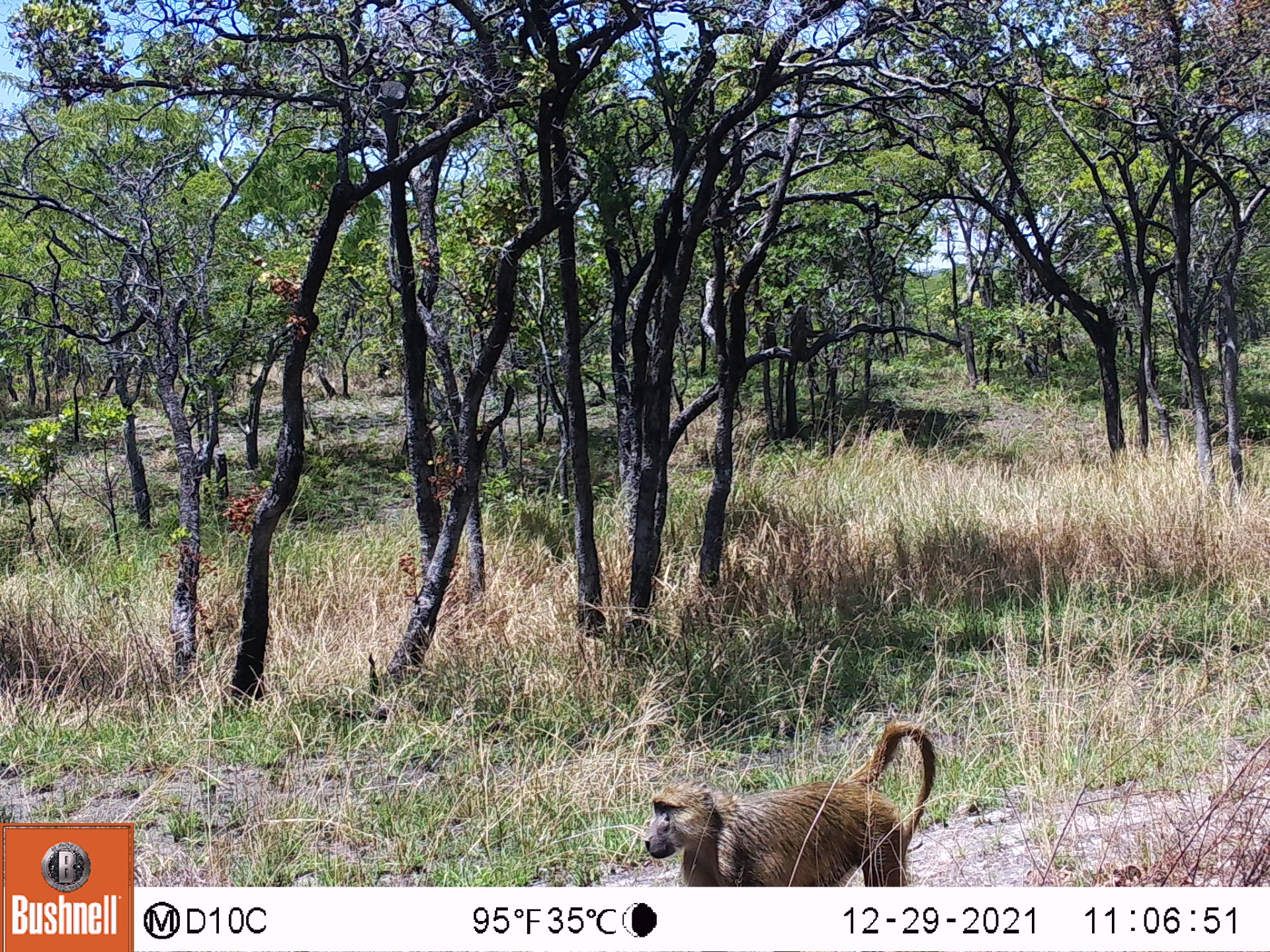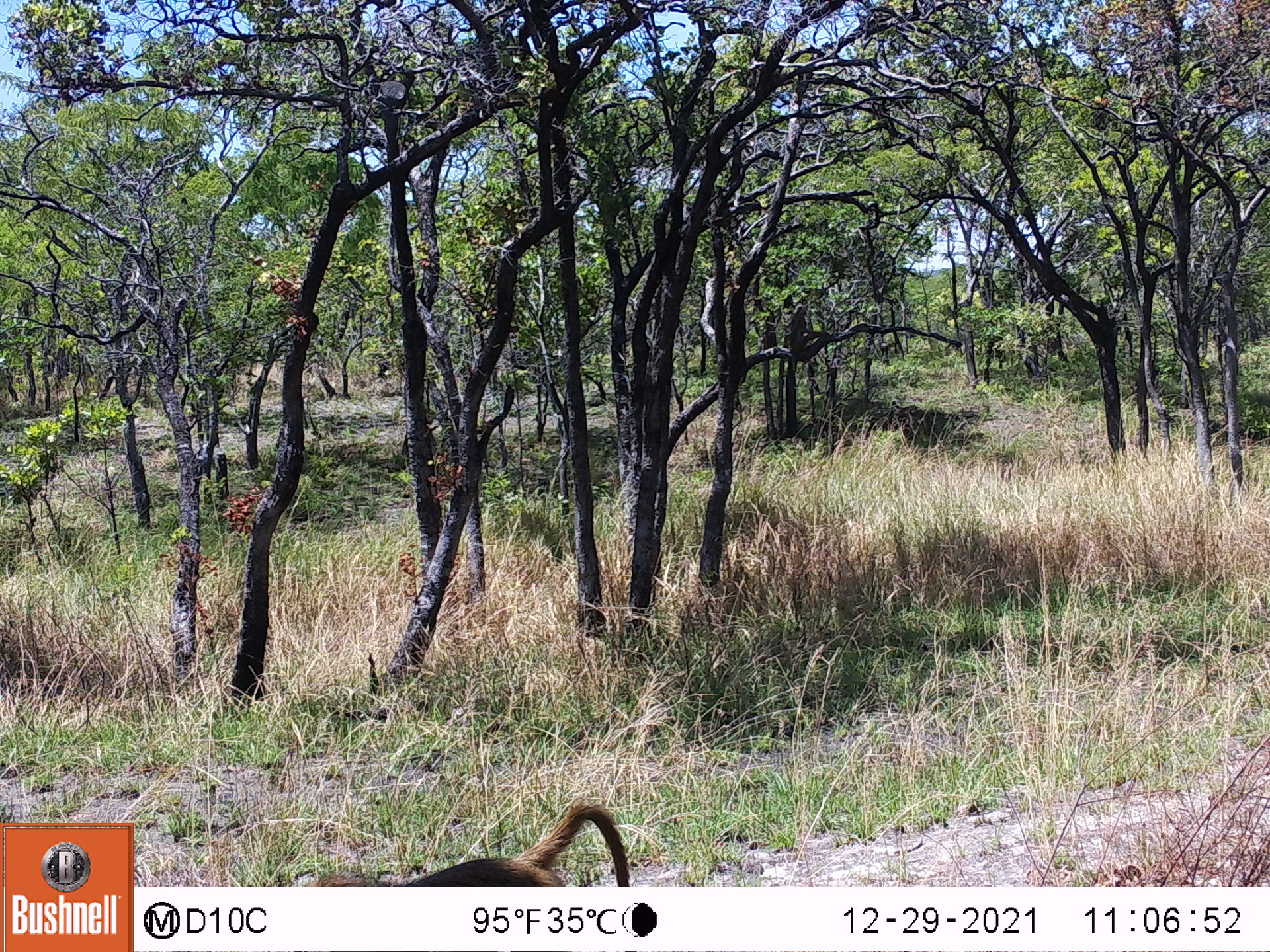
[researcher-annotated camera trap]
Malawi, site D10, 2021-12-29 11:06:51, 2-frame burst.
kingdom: Animalia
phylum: Chordata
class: Mammalia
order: Primates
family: Cercopithecidae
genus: Papio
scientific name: Papio cynocephalus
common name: yellow baboon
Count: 1.